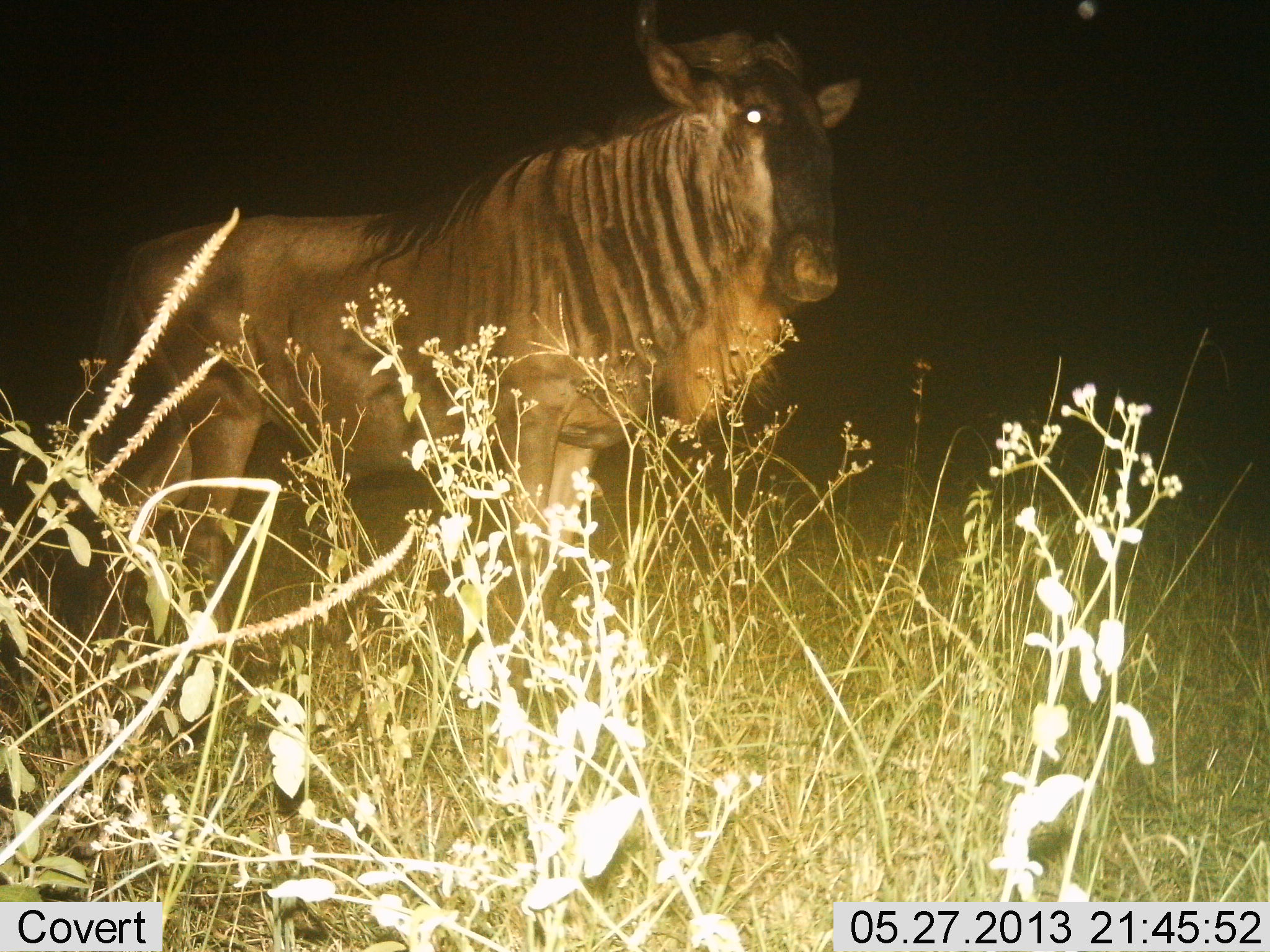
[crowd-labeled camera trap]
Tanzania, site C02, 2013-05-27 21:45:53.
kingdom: Animalia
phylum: Chordata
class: Mammalia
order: Artiodactyla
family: Bovidae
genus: Connochaetes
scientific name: Connochaetes taurinus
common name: blue wildebeest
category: wildebeest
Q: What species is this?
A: Wildebeest (blue wildebeest) (Connochaetes taurinus).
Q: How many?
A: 1.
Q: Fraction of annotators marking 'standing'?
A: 100%.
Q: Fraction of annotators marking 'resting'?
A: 0%.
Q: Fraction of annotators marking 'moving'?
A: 0%.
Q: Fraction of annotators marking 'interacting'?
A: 0%.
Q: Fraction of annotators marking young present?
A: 0%.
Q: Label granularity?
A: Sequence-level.